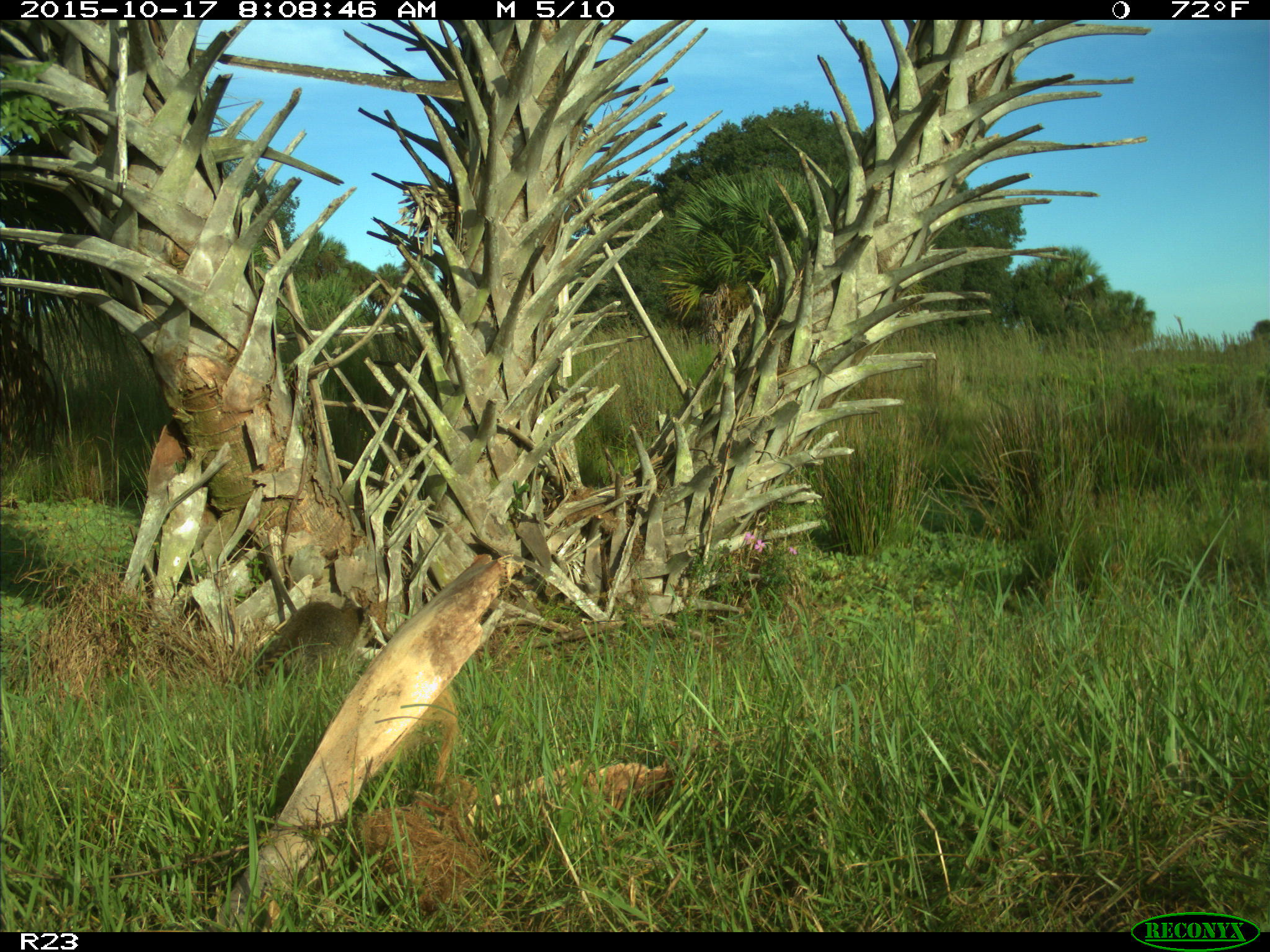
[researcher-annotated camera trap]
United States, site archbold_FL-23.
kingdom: Animalia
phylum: Chordata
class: Mammalia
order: Carnivora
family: Procyonidae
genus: Procyon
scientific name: Procyon lotor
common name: common raccoon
Procyon lotor (common raccoon).